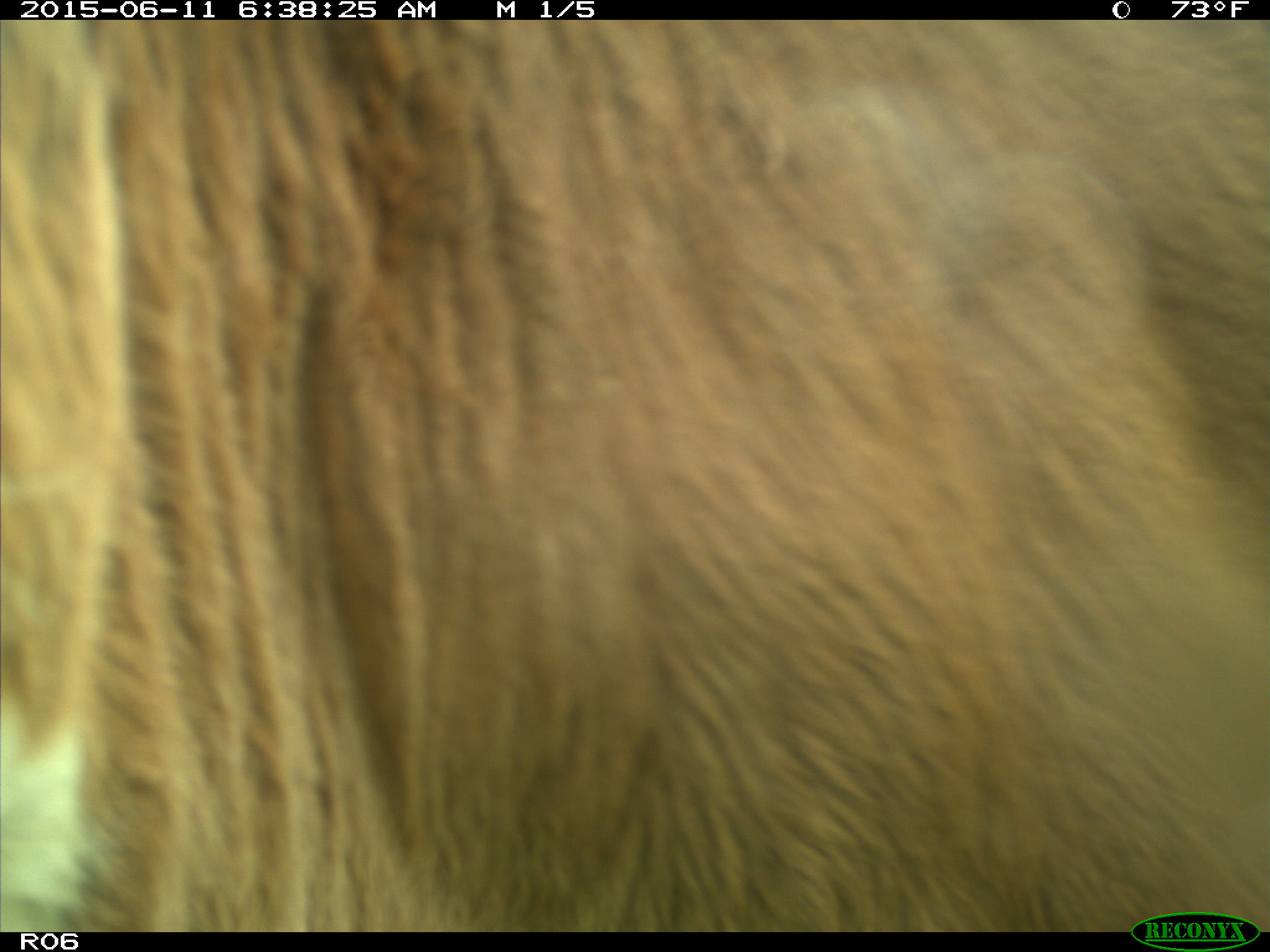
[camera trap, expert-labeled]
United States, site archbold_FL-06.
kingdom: Animalia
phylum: Chordata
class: Mammalia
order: Artiodactyla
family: Bovidae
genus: Bos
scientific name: Bos taurus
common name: domestic cow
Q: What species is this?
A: Bos taurus (domestic cow).